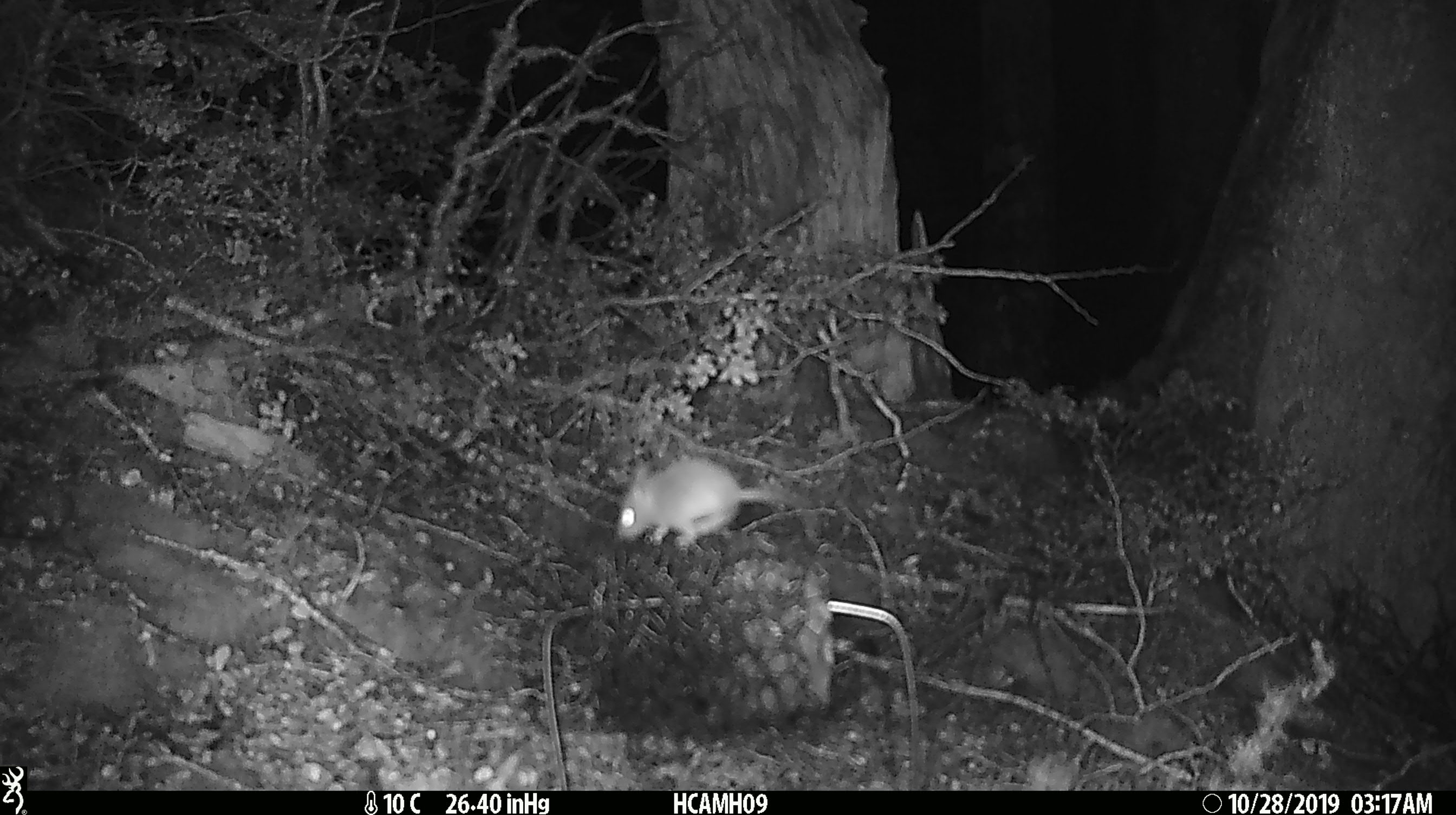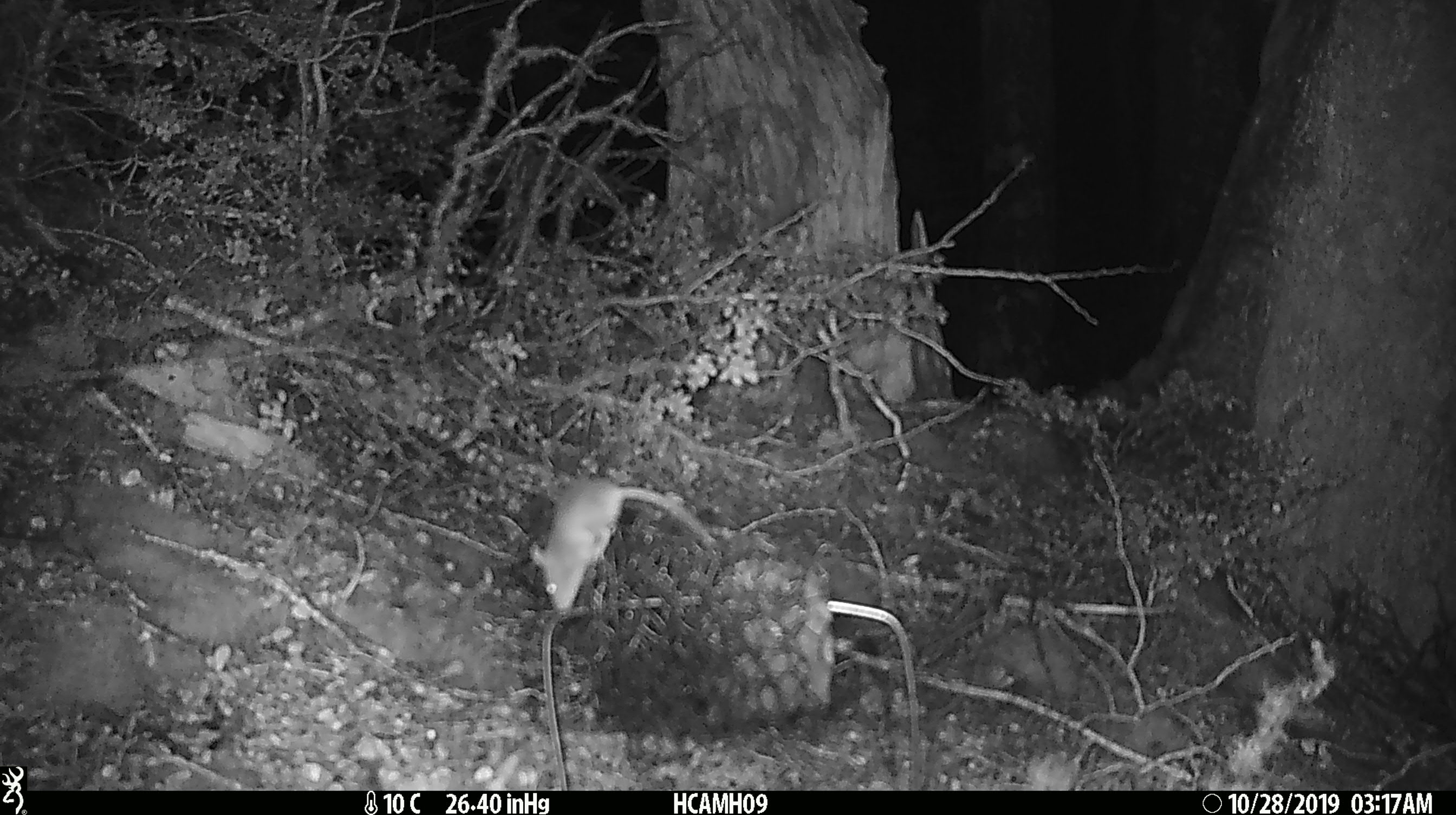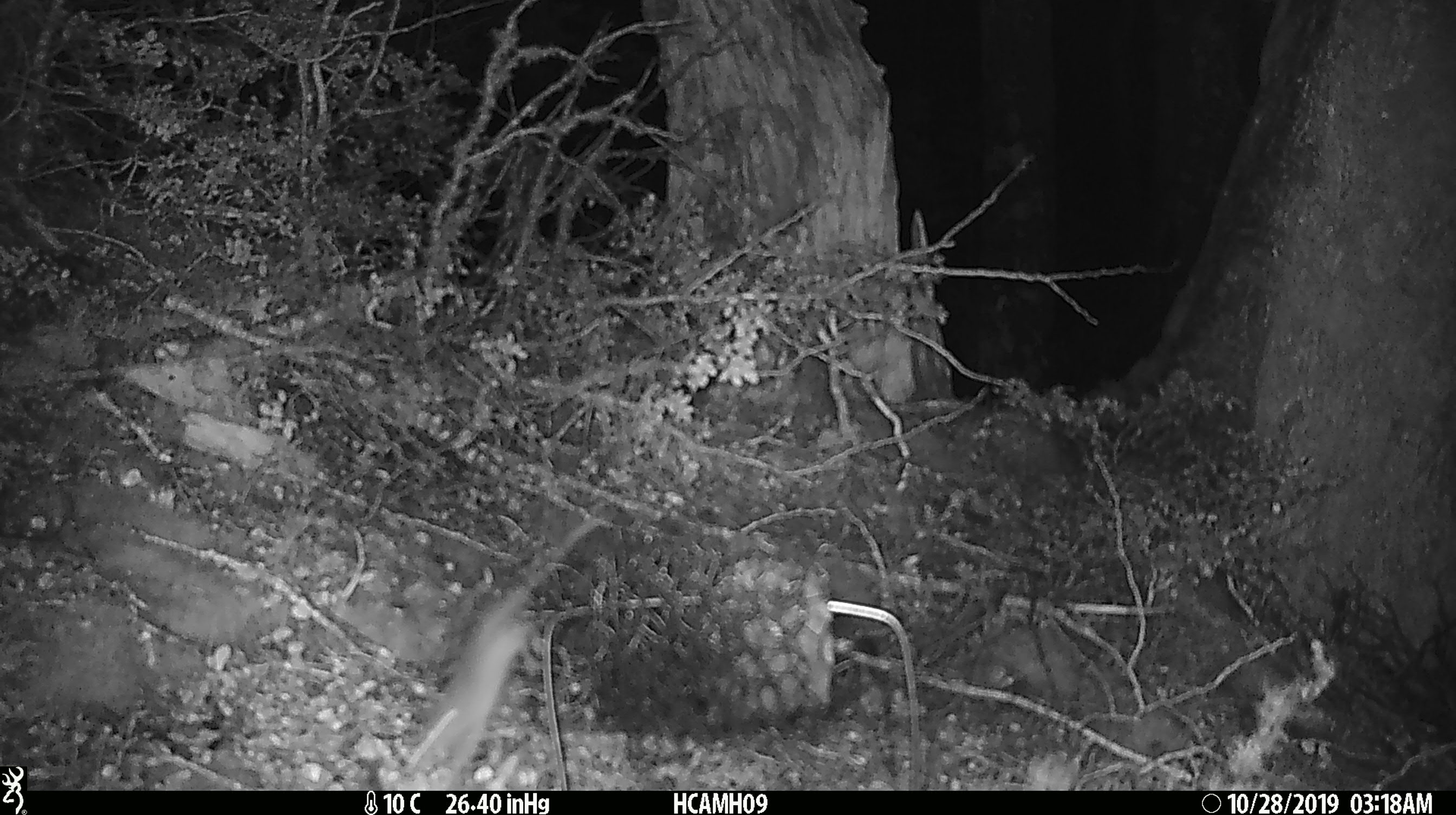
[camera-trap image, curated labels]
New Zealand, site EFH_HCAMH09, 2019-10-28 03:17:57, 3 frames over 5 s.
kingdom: Animalia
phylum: Chordata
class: Mammalia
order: Rodentia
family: Muridae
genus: Mus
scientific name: Mus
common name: mouse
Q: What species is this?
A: Mouse (Mus).